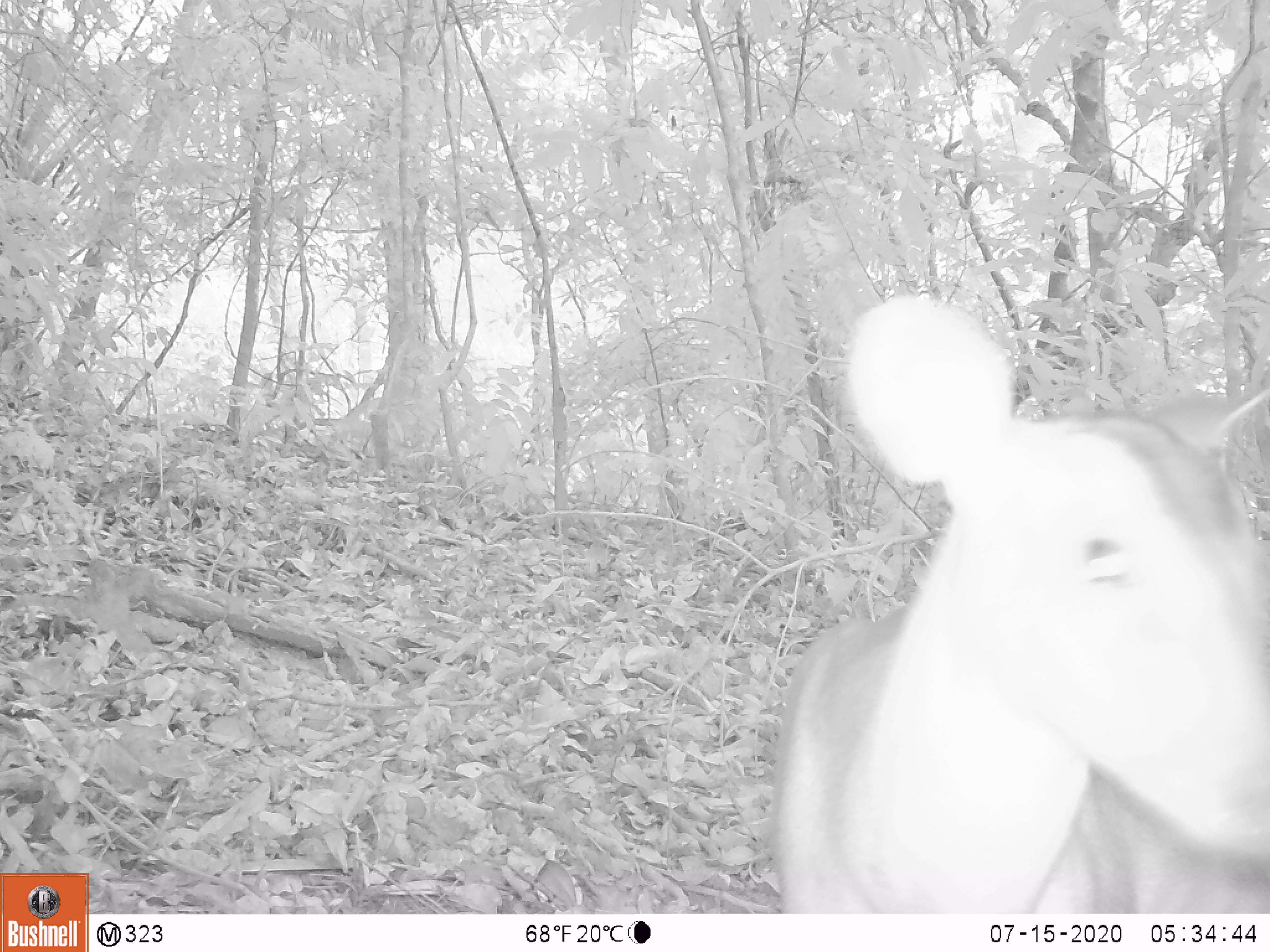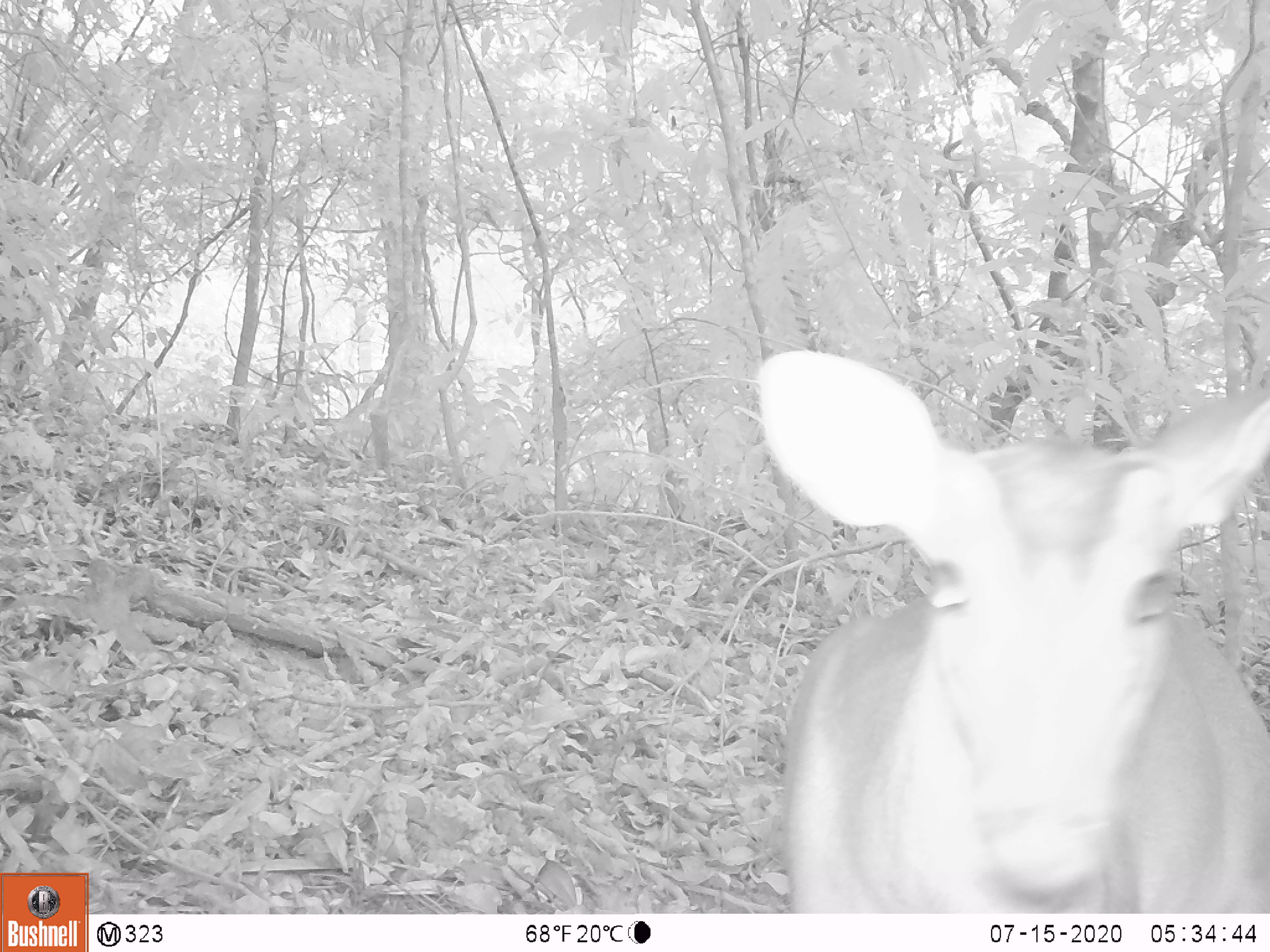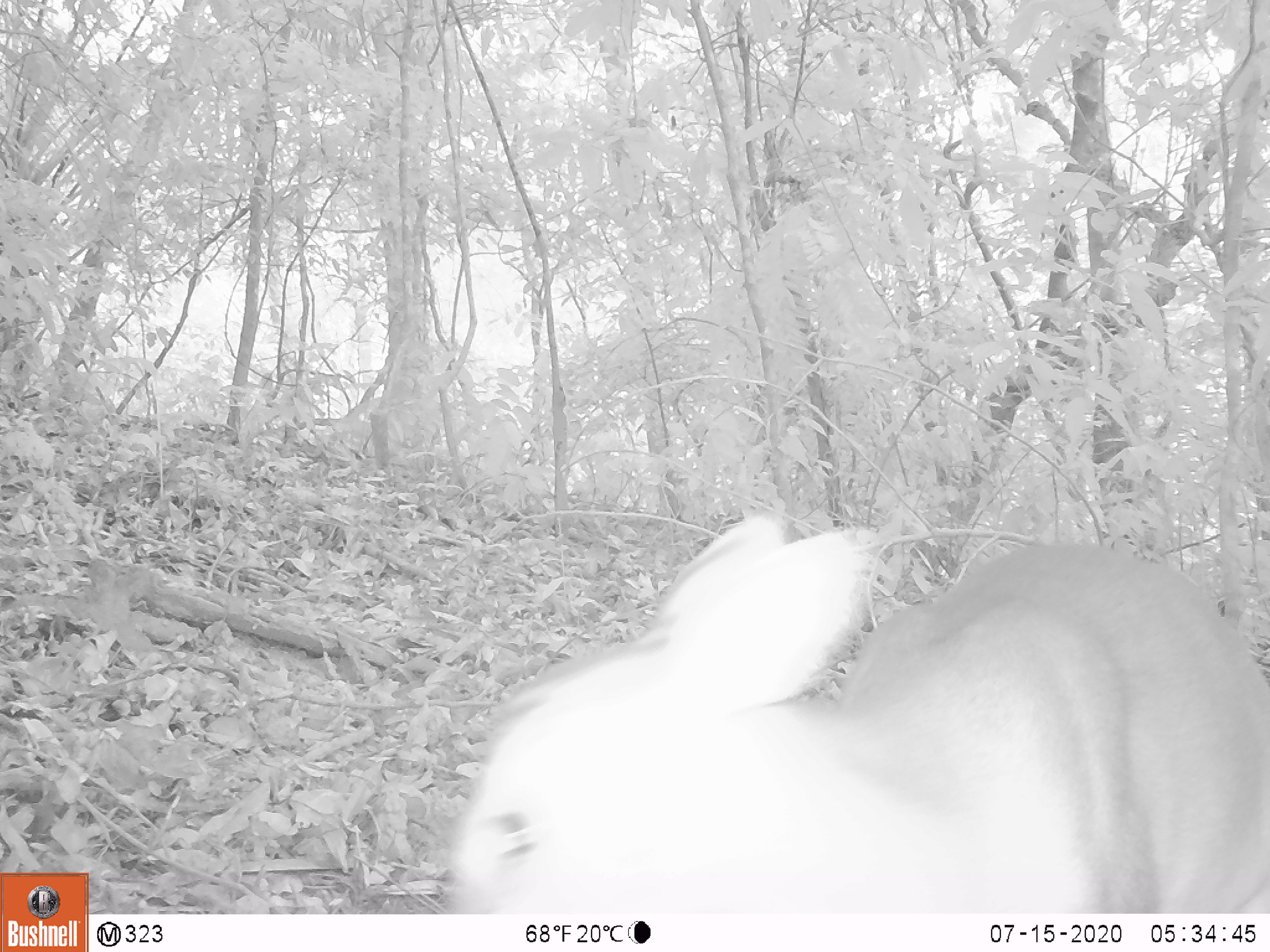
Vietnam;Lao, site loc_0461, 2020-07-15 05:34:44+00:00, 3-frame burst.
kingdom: Animalia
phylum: Chordata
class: Mammalia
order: Artiodactyla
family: Cervidae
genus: Muntiacus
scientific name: Muntiacus vuquangensis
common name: large-antlered muntjac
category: large antlered muntjac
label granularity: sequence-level